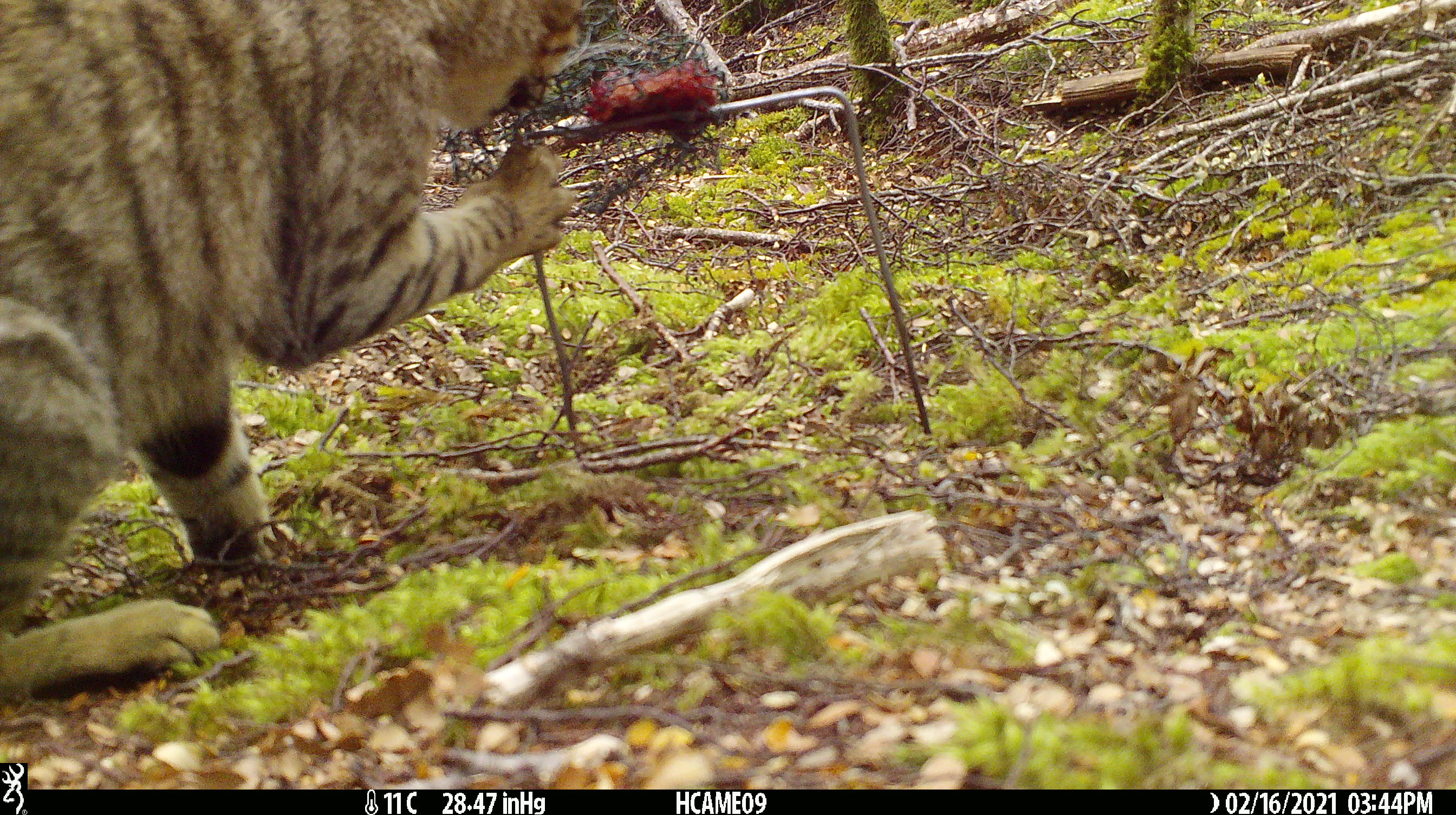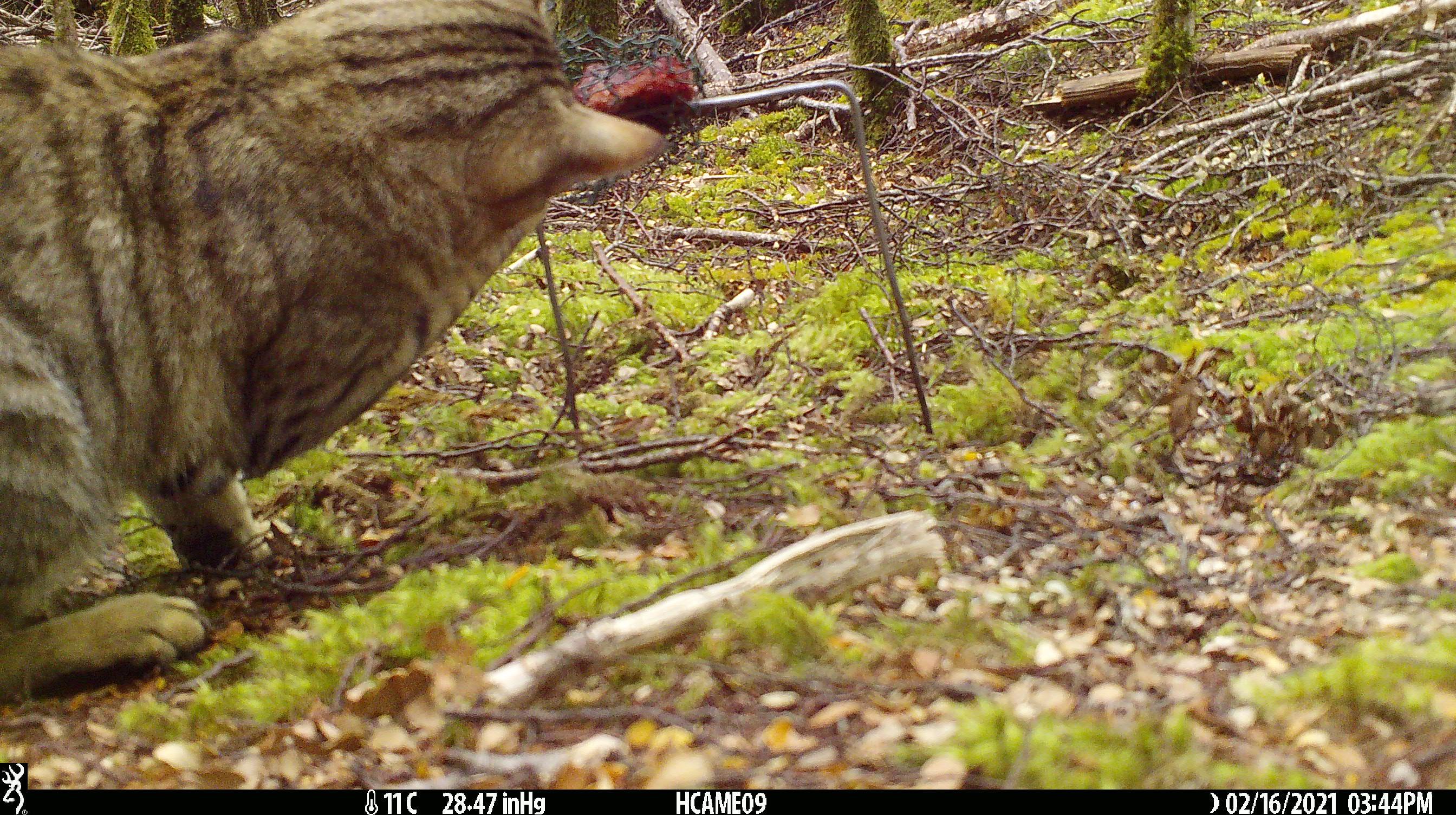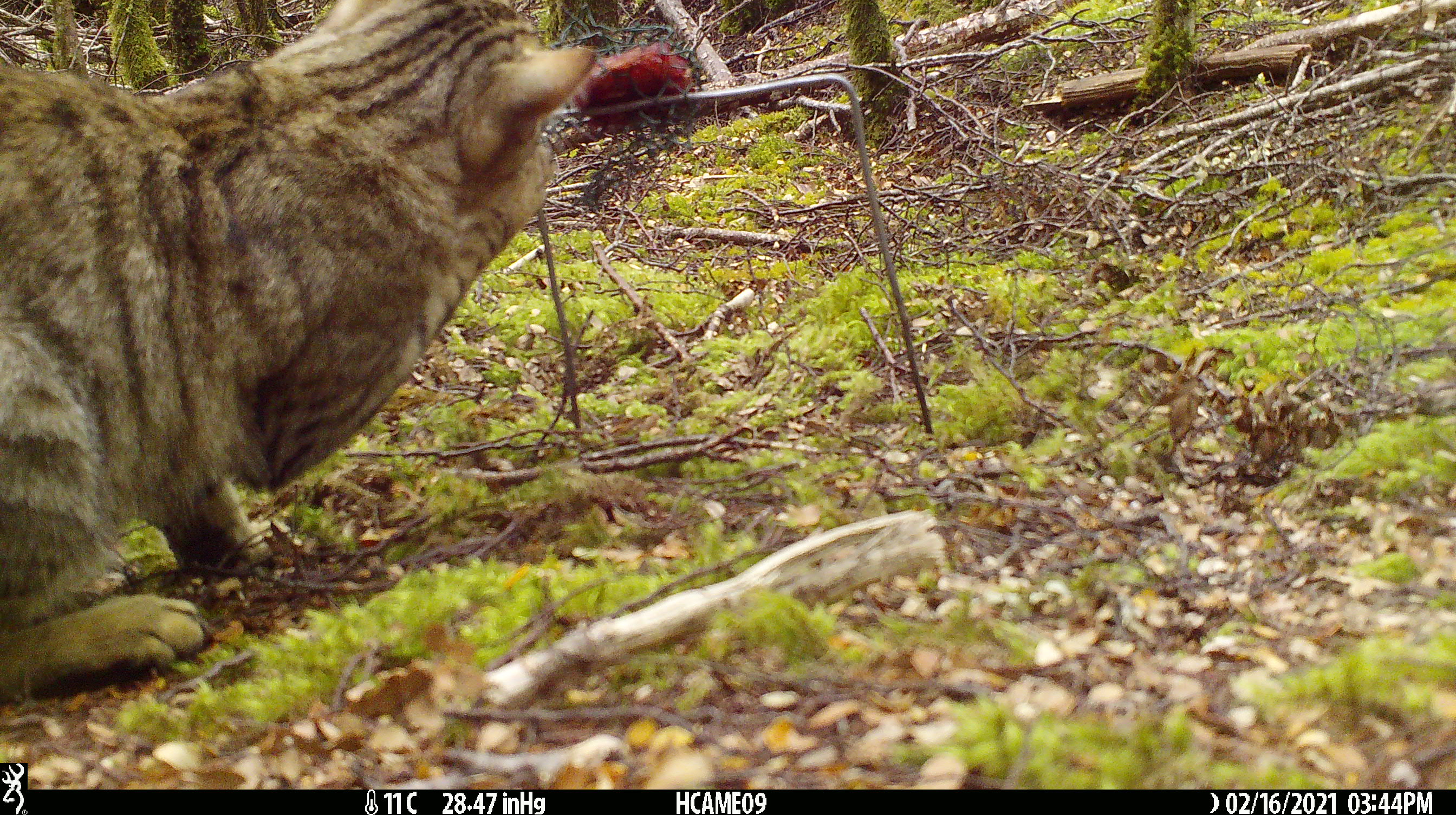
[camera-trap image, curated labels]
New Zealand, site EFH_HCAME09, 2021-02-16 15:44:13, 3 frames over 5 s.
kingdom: Animalia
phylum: Chordata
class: Mammalia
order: Carnivora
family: Felidae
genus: Felis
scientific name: Felis catus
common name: domestic cat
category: cat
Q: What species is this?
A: Cat (domestic cat) (Felis catus).